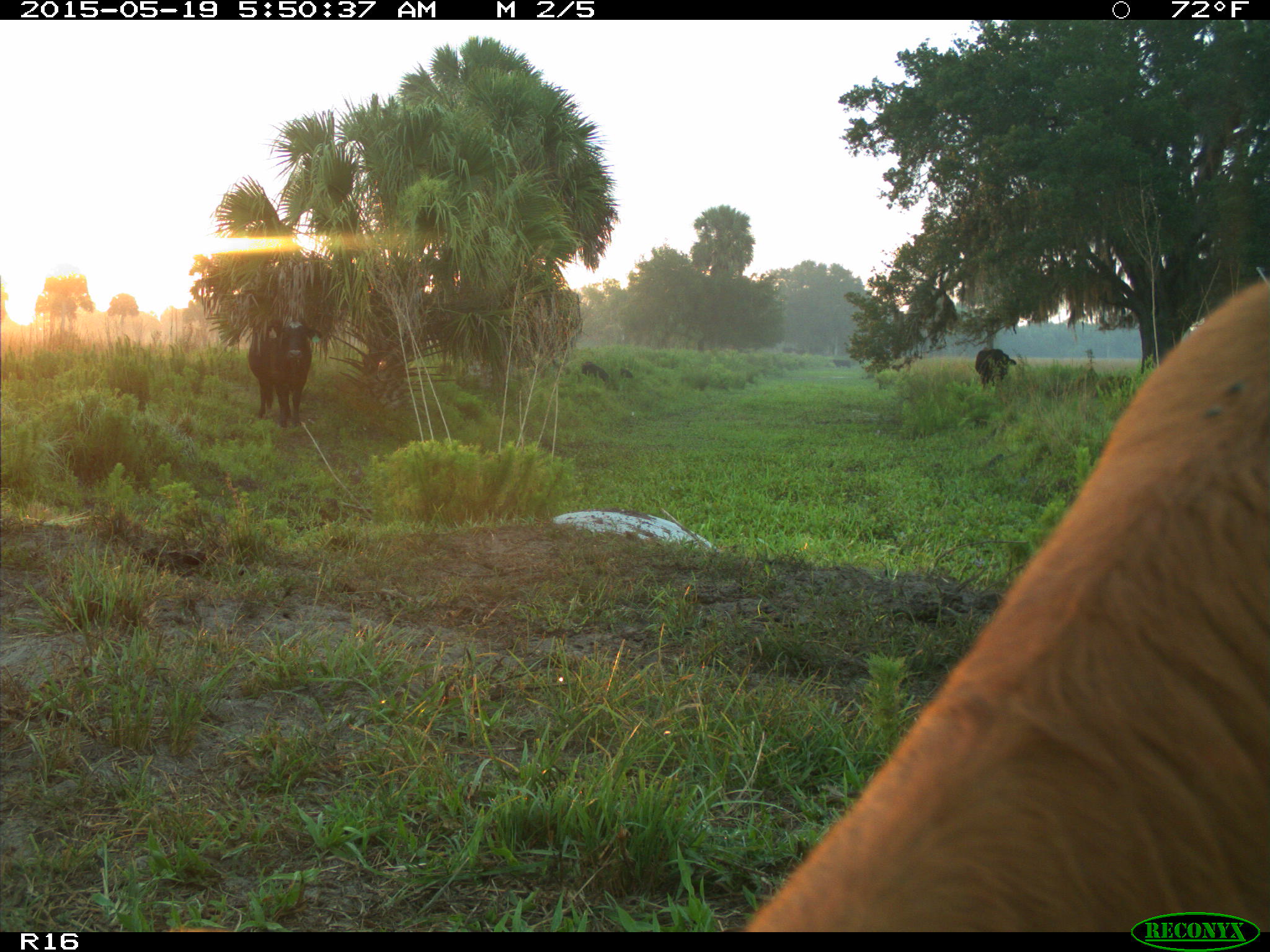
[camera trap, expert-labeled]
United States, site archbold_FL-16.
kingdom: Animalia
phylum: Chordata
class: Mammalia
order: Artiodactyla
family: Suidae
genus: Sus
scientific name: Sus scrofa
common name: wild boar